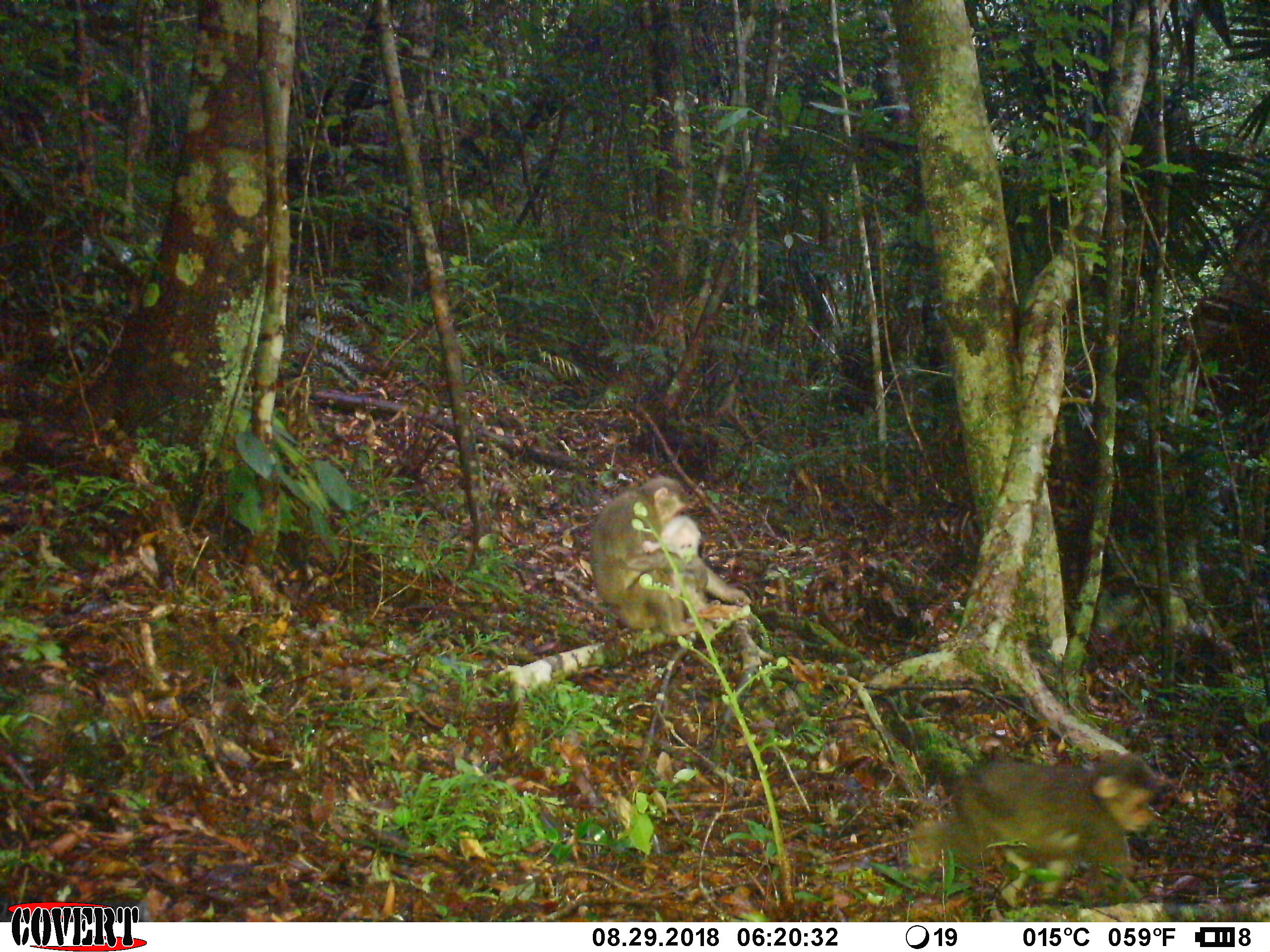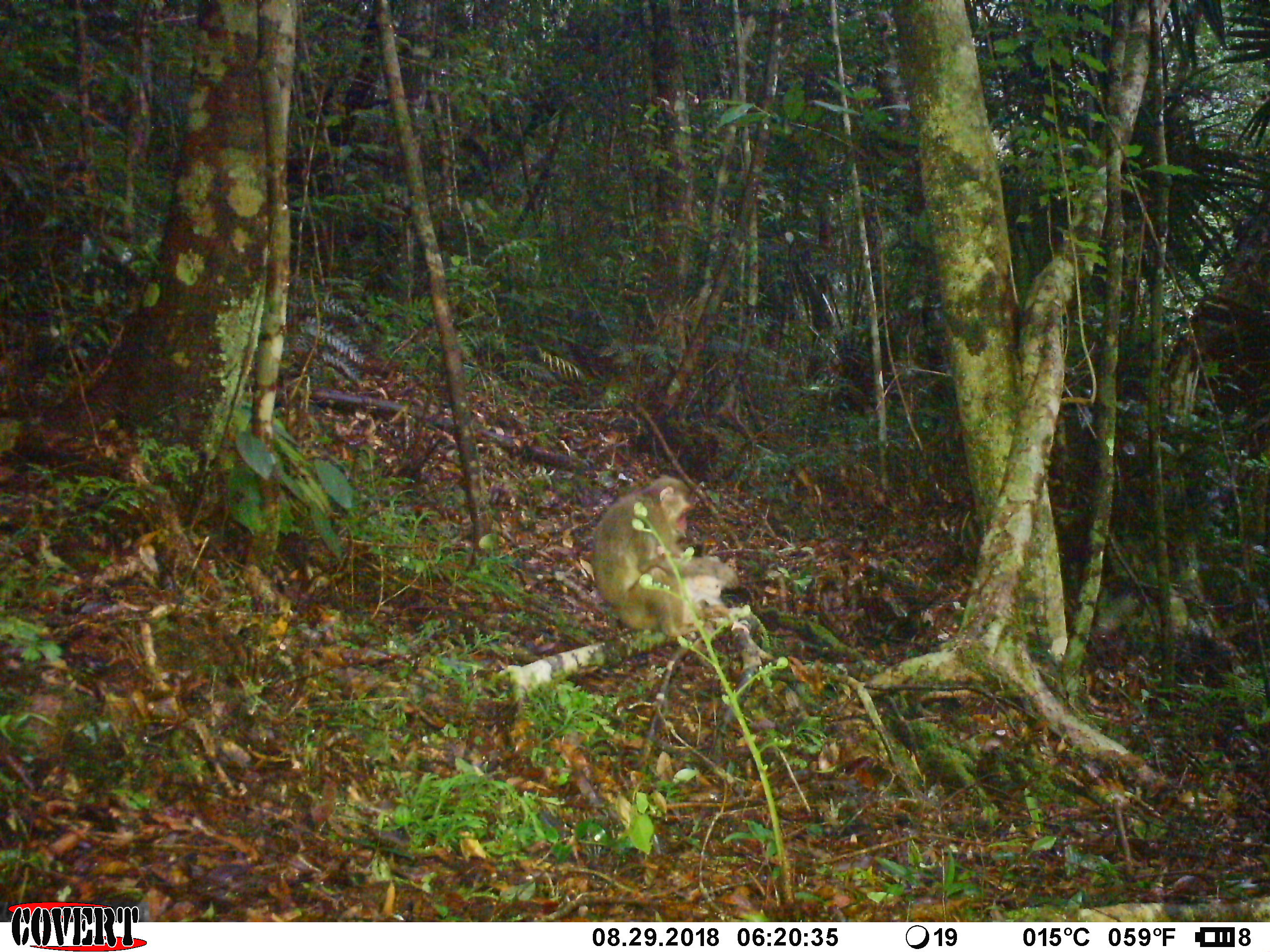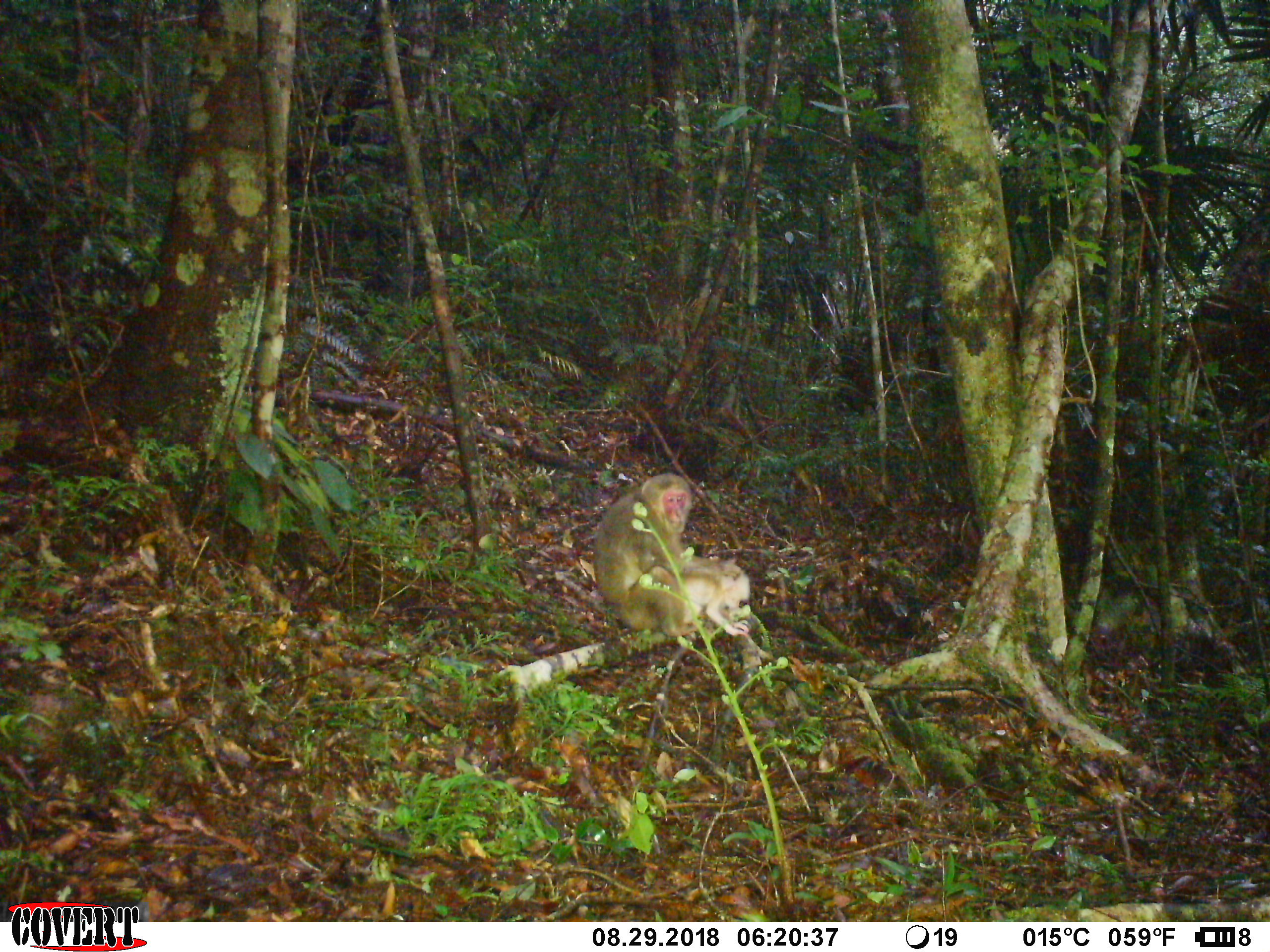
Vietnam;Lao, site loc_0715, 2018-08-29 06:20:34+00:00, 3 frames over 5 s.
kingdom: Animalia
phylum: Chordata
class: Mammalia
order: Primates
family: Cercopithecidae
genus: Macaca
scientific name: Macaca arctoides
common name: stump-tailed macaque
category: stump tailed macaque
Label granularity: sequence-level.